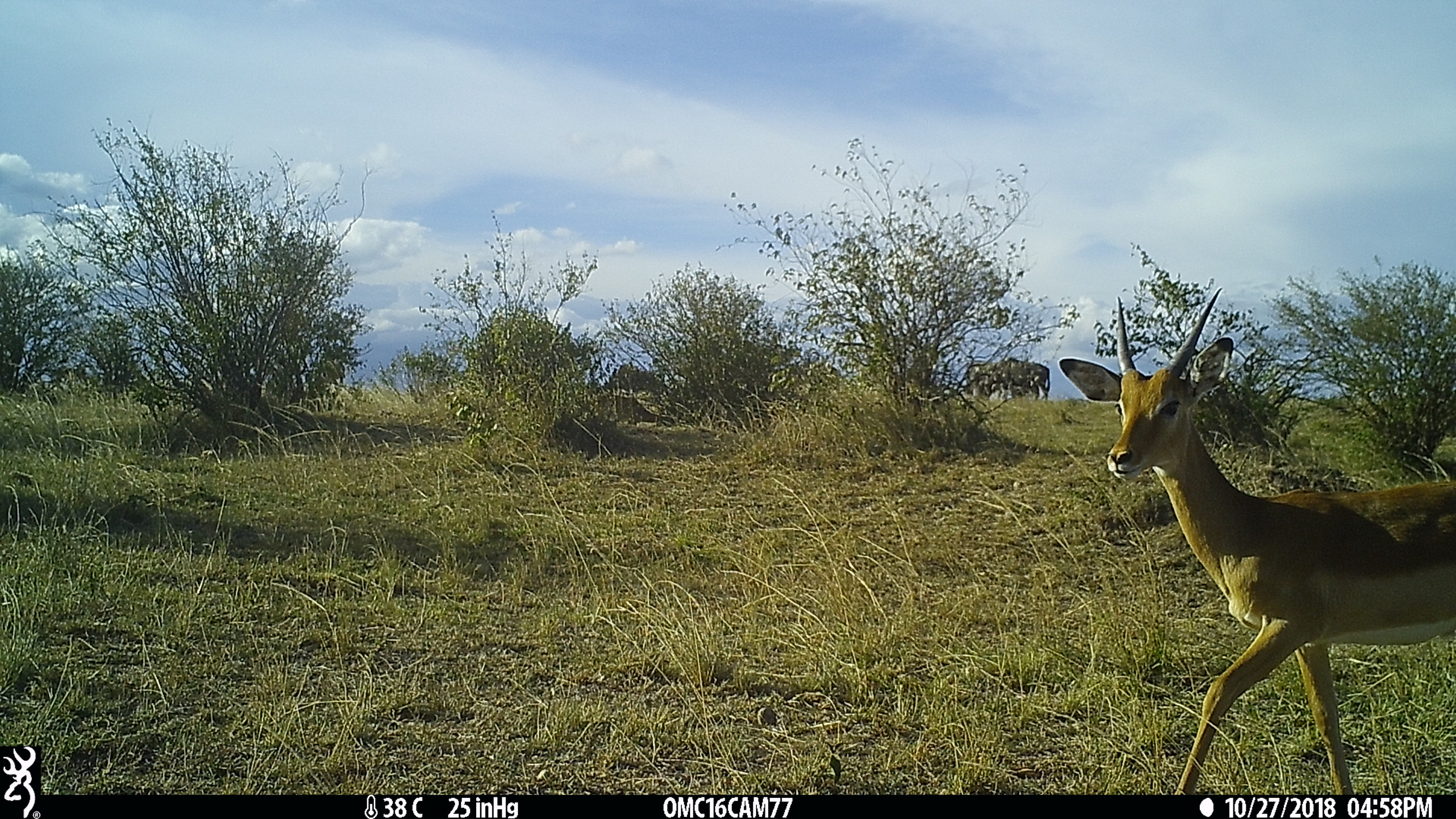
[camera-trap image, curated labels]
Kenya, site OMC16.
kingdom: Animalia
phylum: Chordata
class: Mammalia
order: Artiodactyla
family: Bovidae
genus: Connochaetes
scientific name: Connochaetes taurinus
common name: blue wildebeest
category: wildebeest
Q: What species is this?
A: Wildebeest (blue wildebeest) (Connochaetes taurinus).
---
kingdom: Animalia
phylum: Chordata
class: Mammalia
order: Artiodactyla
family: Bovidae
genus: Aepyceros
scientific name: Aepyceros melampus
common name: impala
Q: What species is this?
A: Impala (Aepyceros melampus).